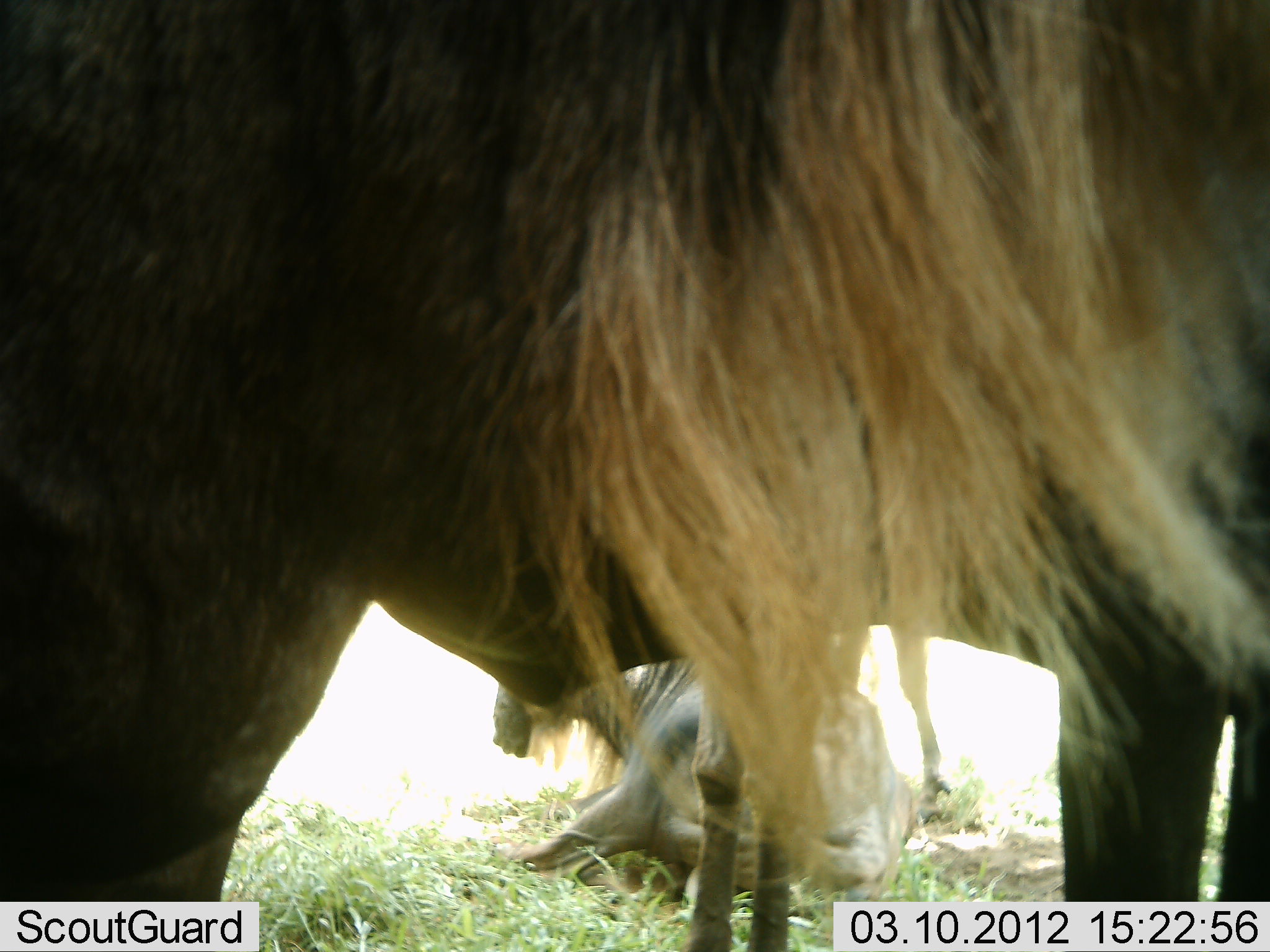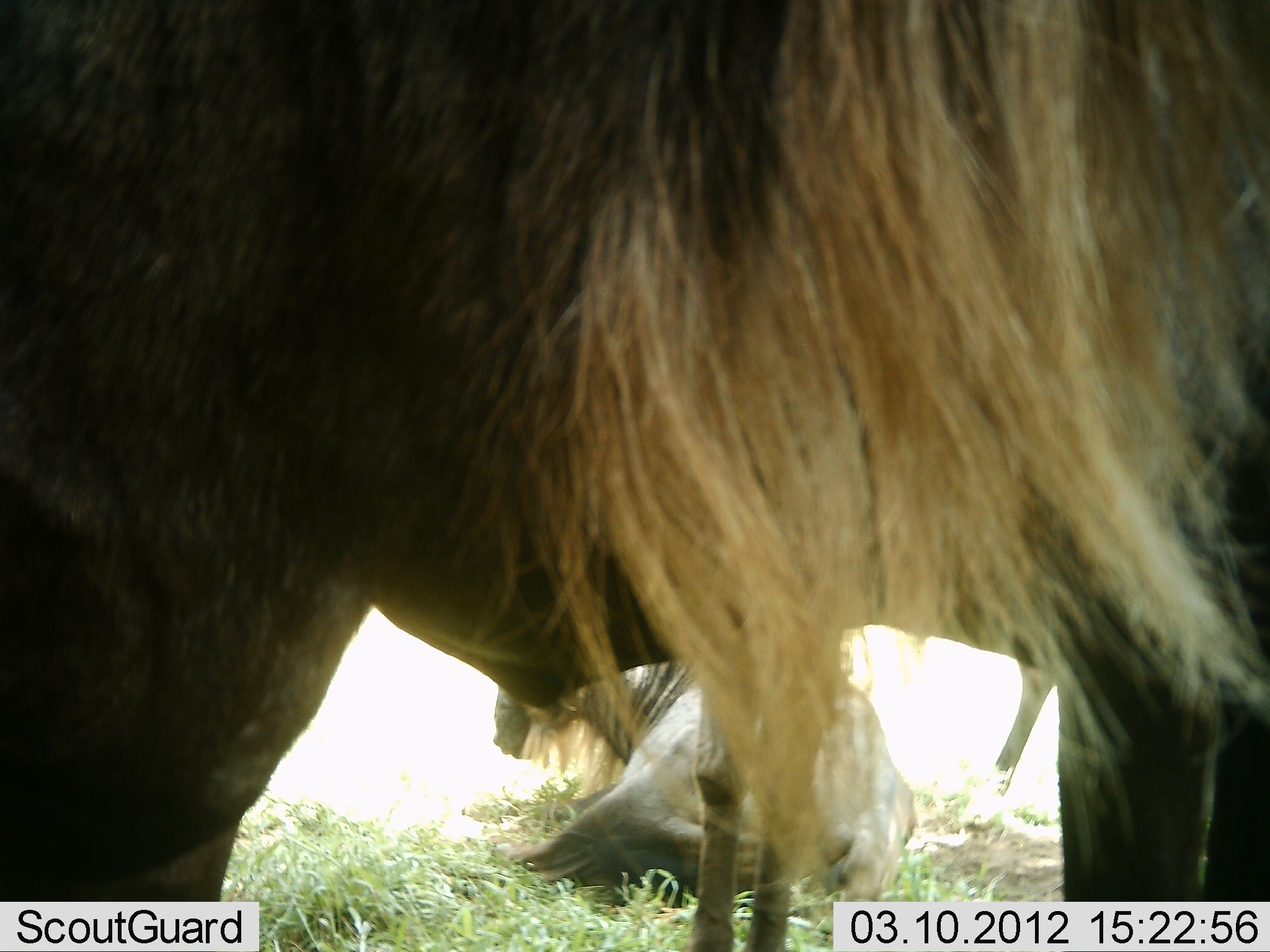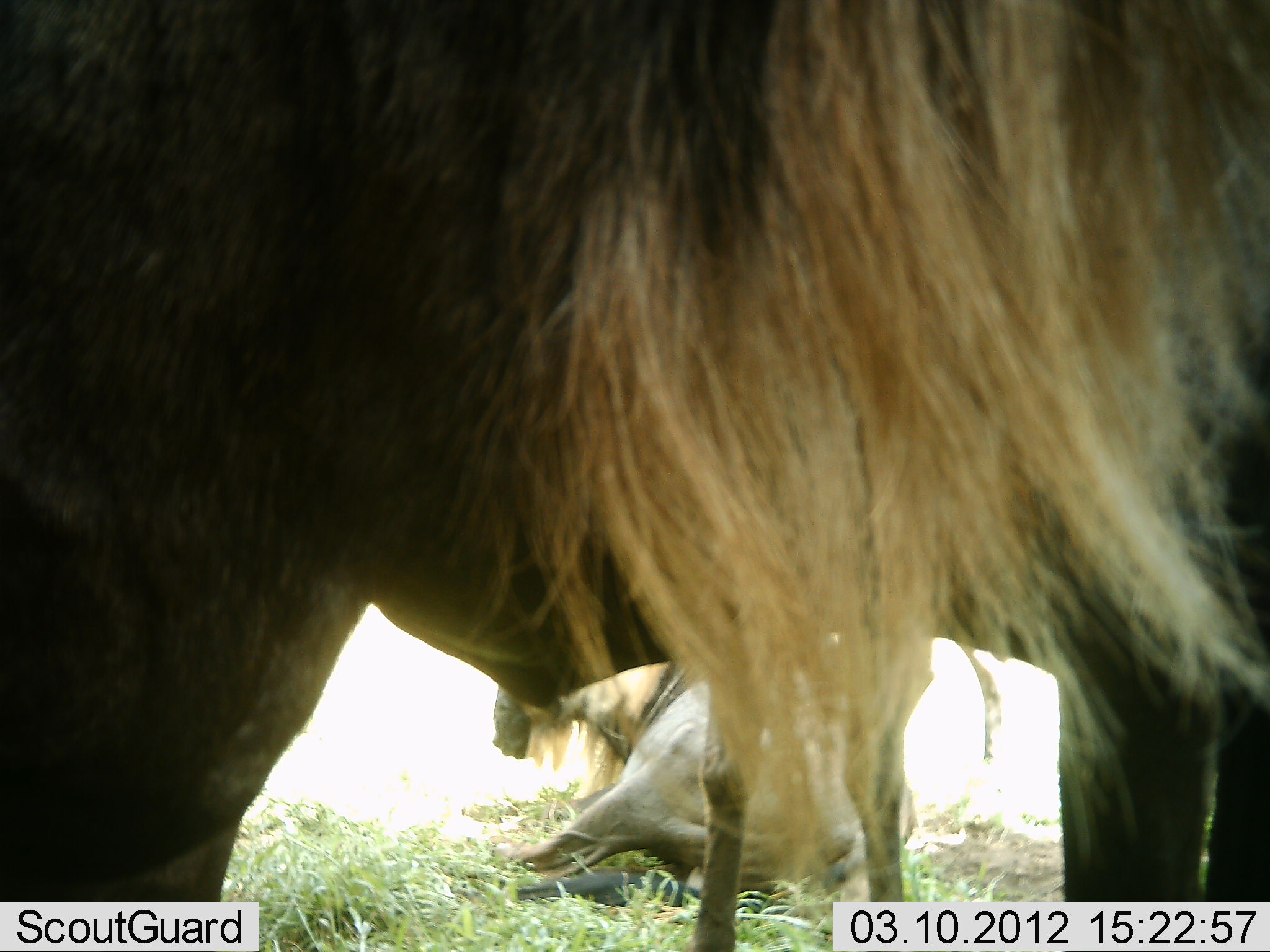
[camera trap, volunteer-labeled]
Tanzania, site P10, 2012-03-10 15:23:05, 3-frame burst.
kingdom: Animalia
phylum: Chordata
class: Mammalia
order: Artiodactyla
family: Bovidae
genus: Connochaetes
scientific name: Connochaetes taurinus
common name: blue wildebeest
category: wildebeest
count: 3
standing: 80%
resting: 96%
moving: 8%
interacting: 0%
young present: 0%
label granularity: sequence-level